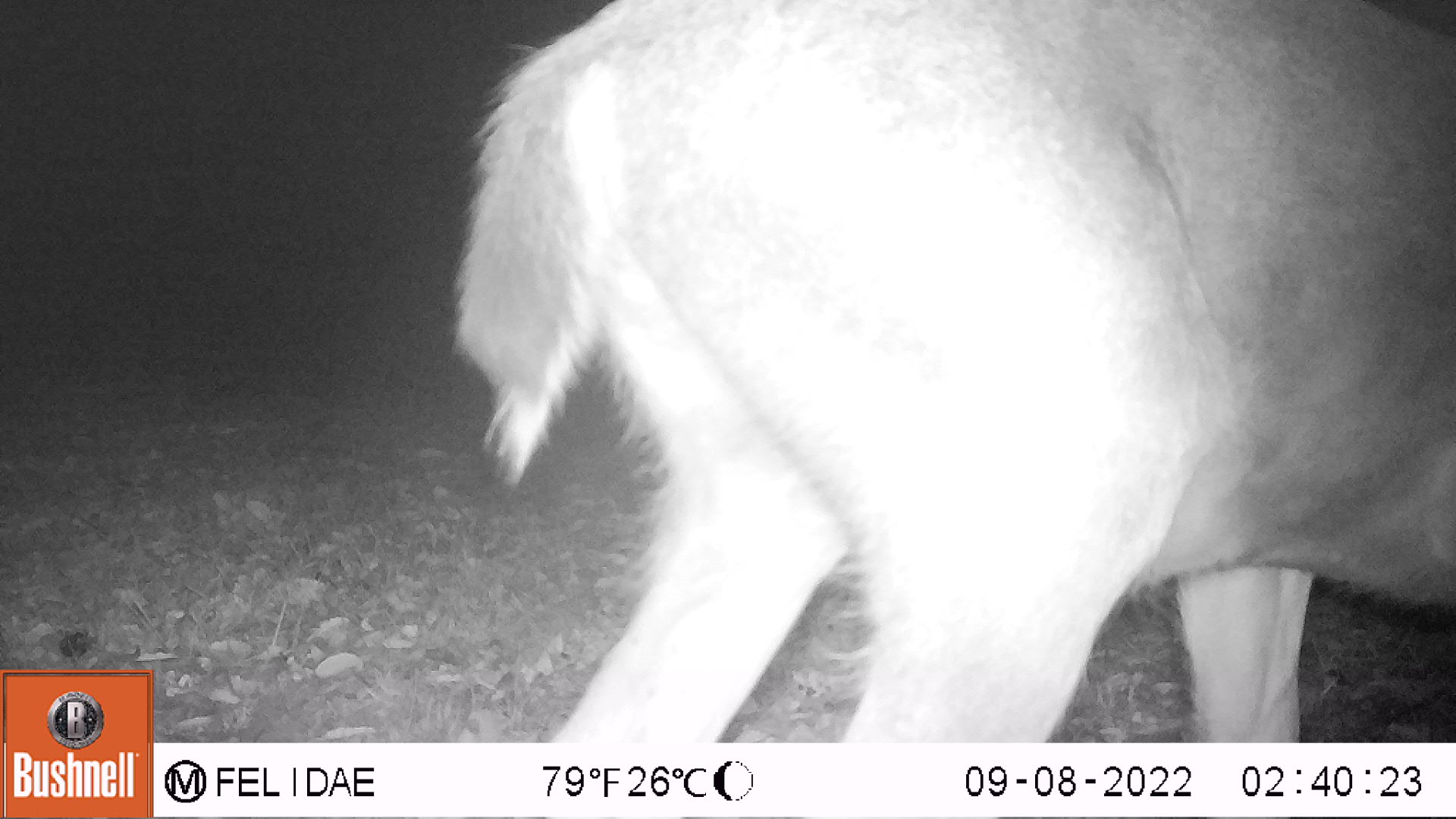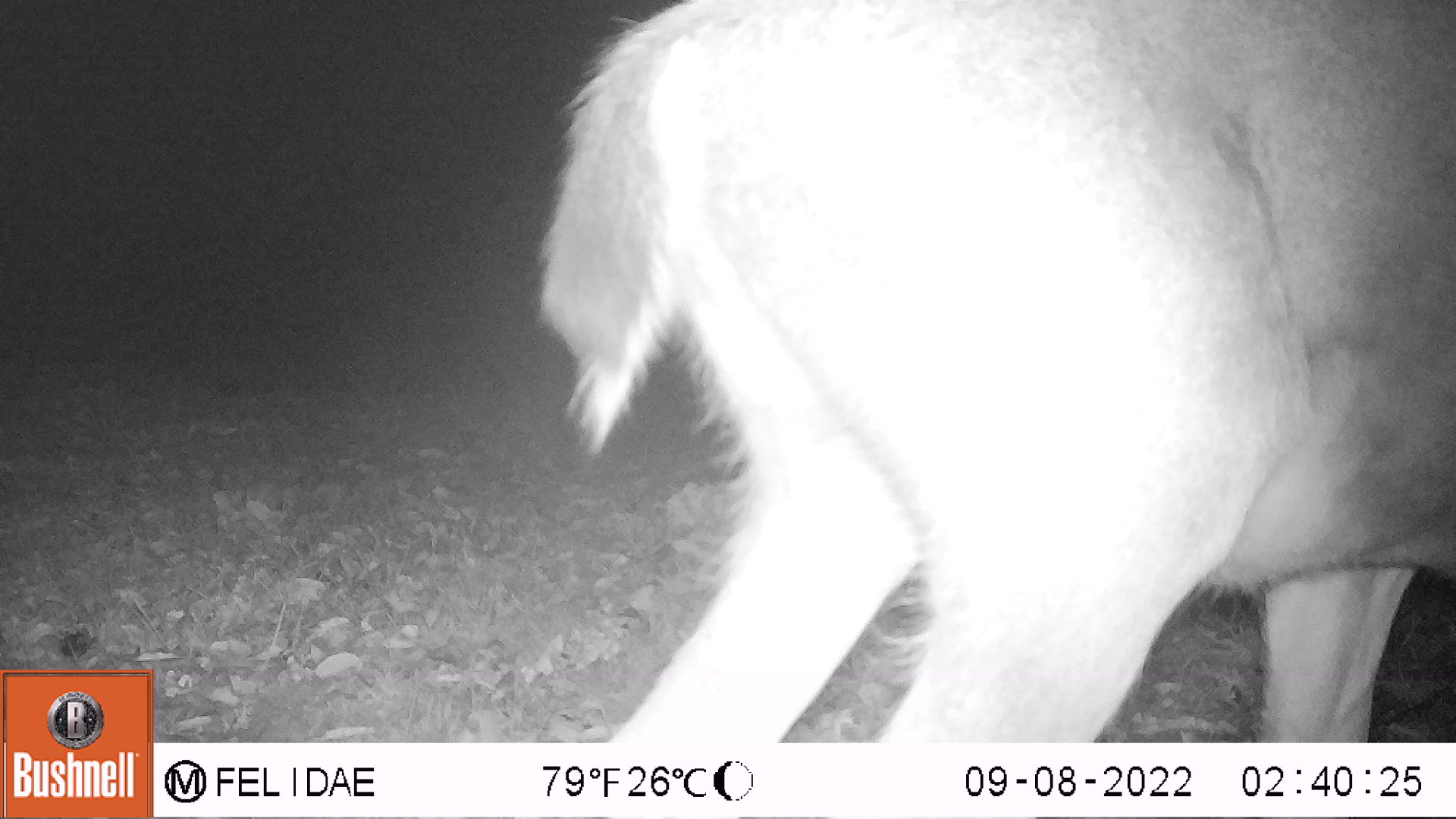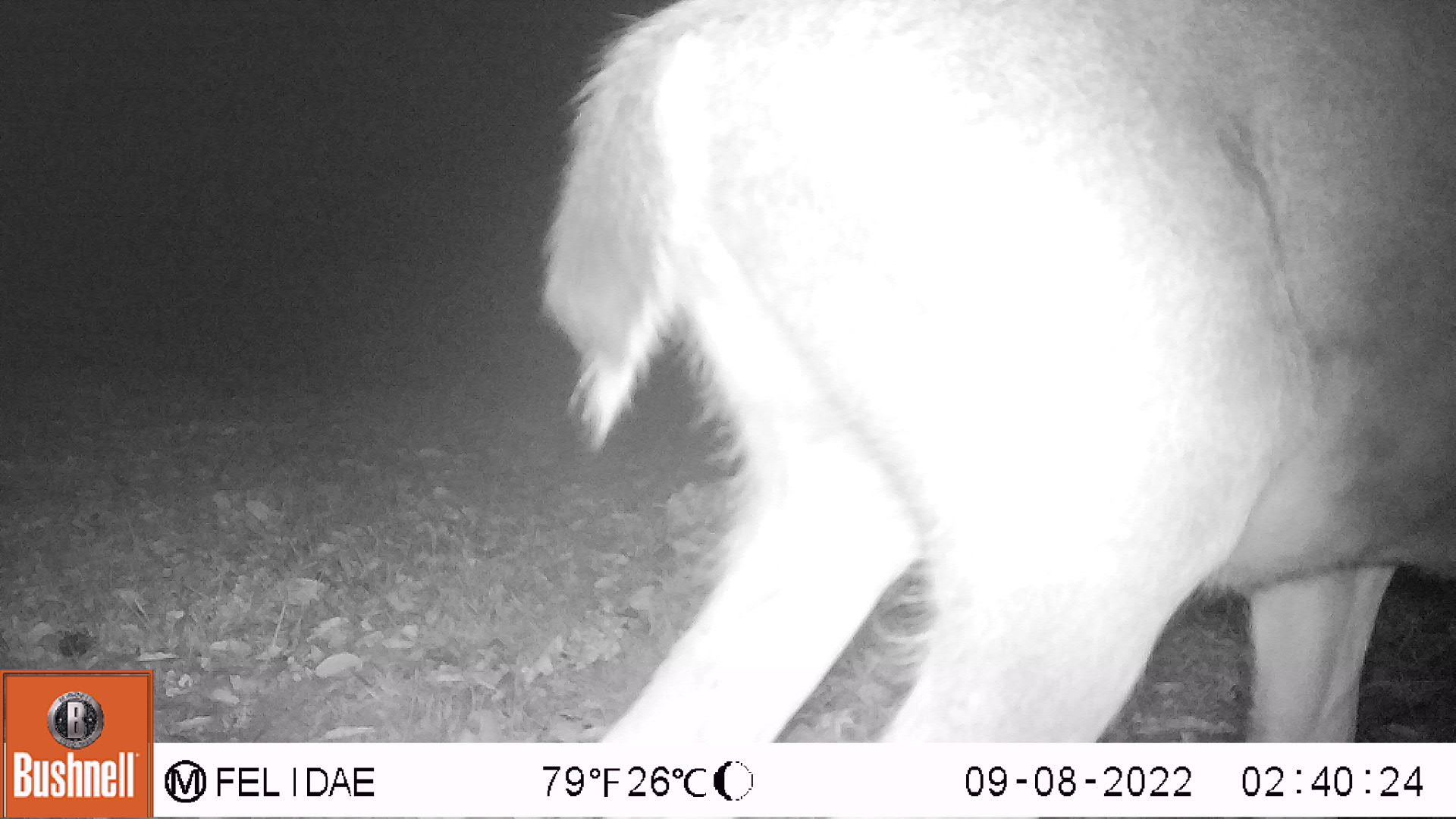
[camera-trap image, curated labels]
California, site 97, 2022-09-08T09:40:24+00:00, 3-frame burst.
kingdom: Animalia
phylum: Chordata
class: Mammalia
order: Artiodactyla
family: Cervidae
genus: Odocoileus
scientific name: Odocoileus hemionus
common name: mule deer